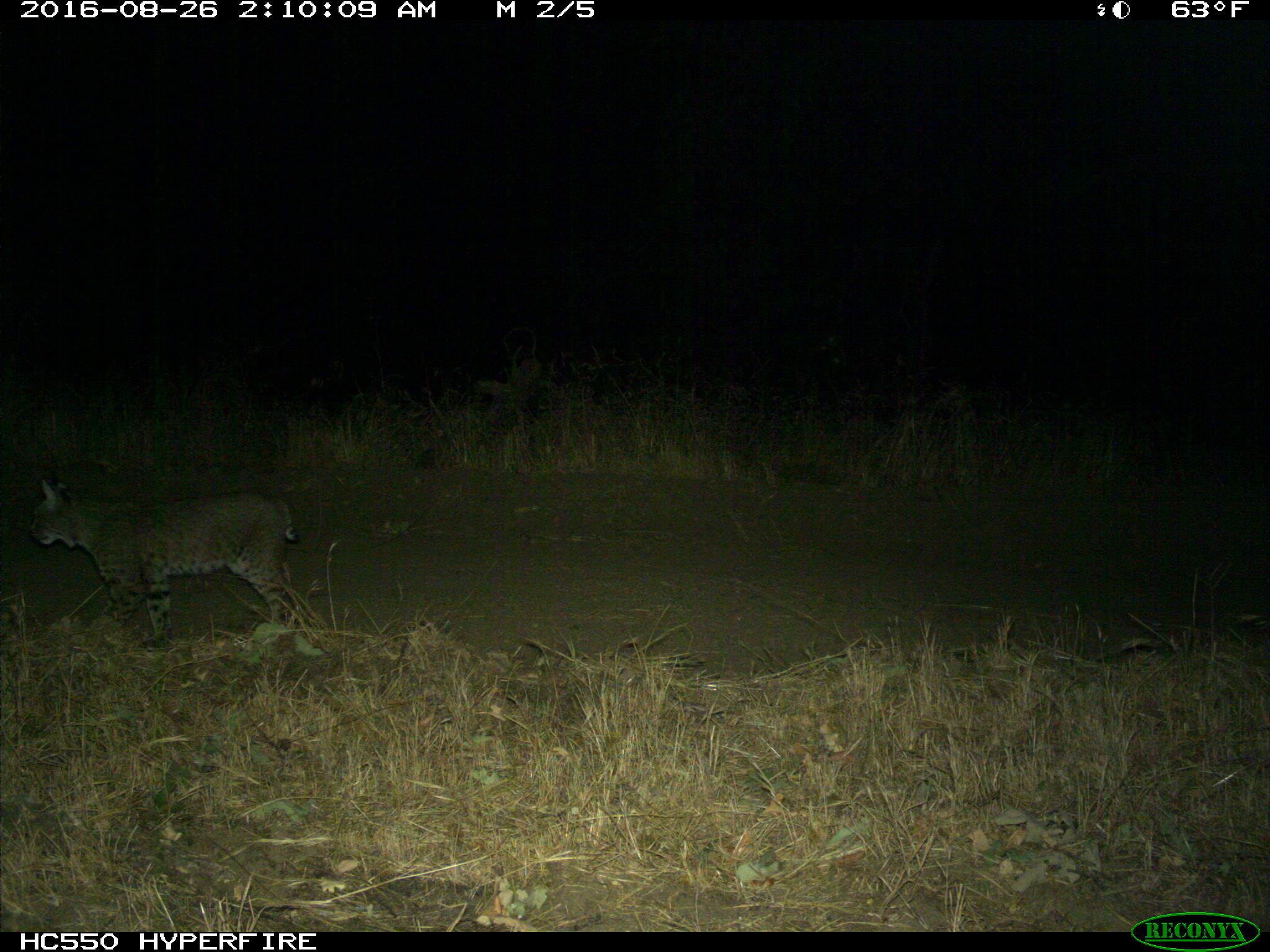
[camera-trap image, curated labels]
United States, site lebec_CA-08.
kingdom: Animalia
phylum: Chordata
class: Mammalia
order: Carnivora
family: Felidae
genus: Lynx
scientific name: Lynx rufus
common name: bobcat